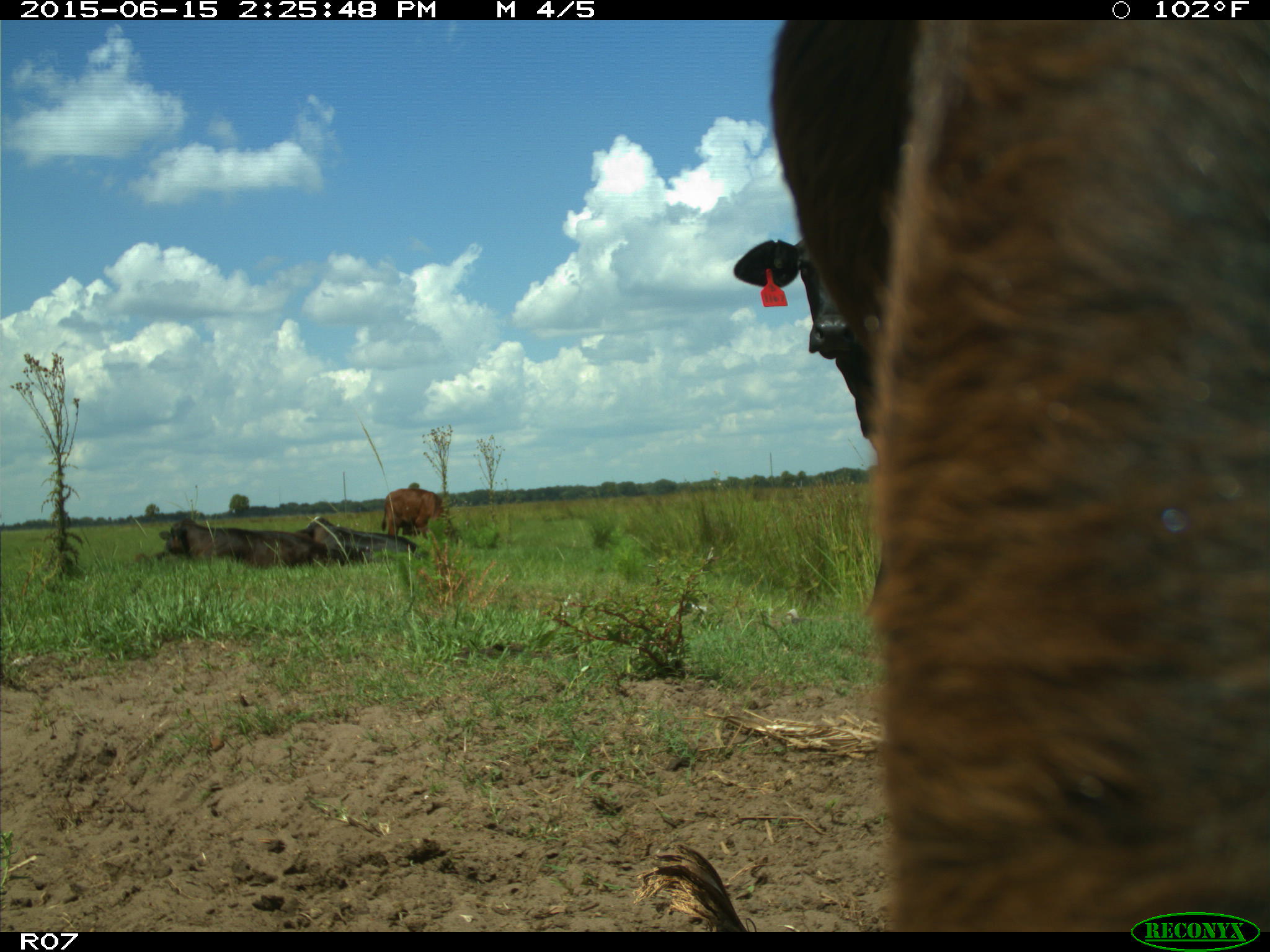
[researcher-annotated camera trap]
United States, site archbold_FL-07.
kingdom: Animalia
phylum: Chordata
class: Mammalia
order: Artiodactyla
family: Bovidae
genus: Bos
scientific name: Bos taurus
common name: domestic cow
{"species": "Bos taurus (domestic cow)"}